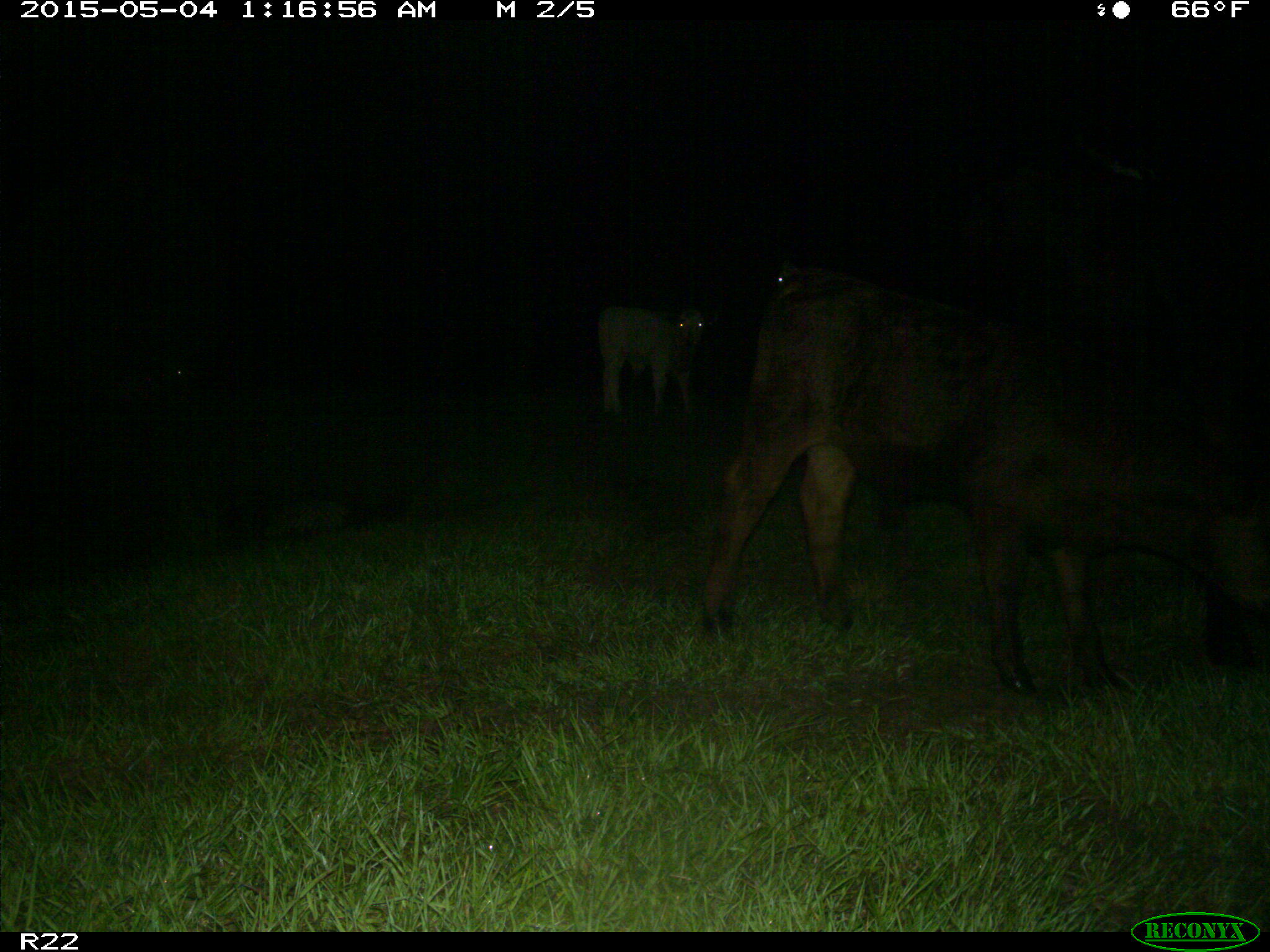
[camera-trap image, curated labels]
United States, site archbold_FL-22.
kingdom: Animalia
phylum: Chordata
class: Mammalia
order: Artiodactyla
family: Bovidae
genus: Bos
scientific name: Bos taurus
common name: domestic cow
Bos taurus (domestic cow).